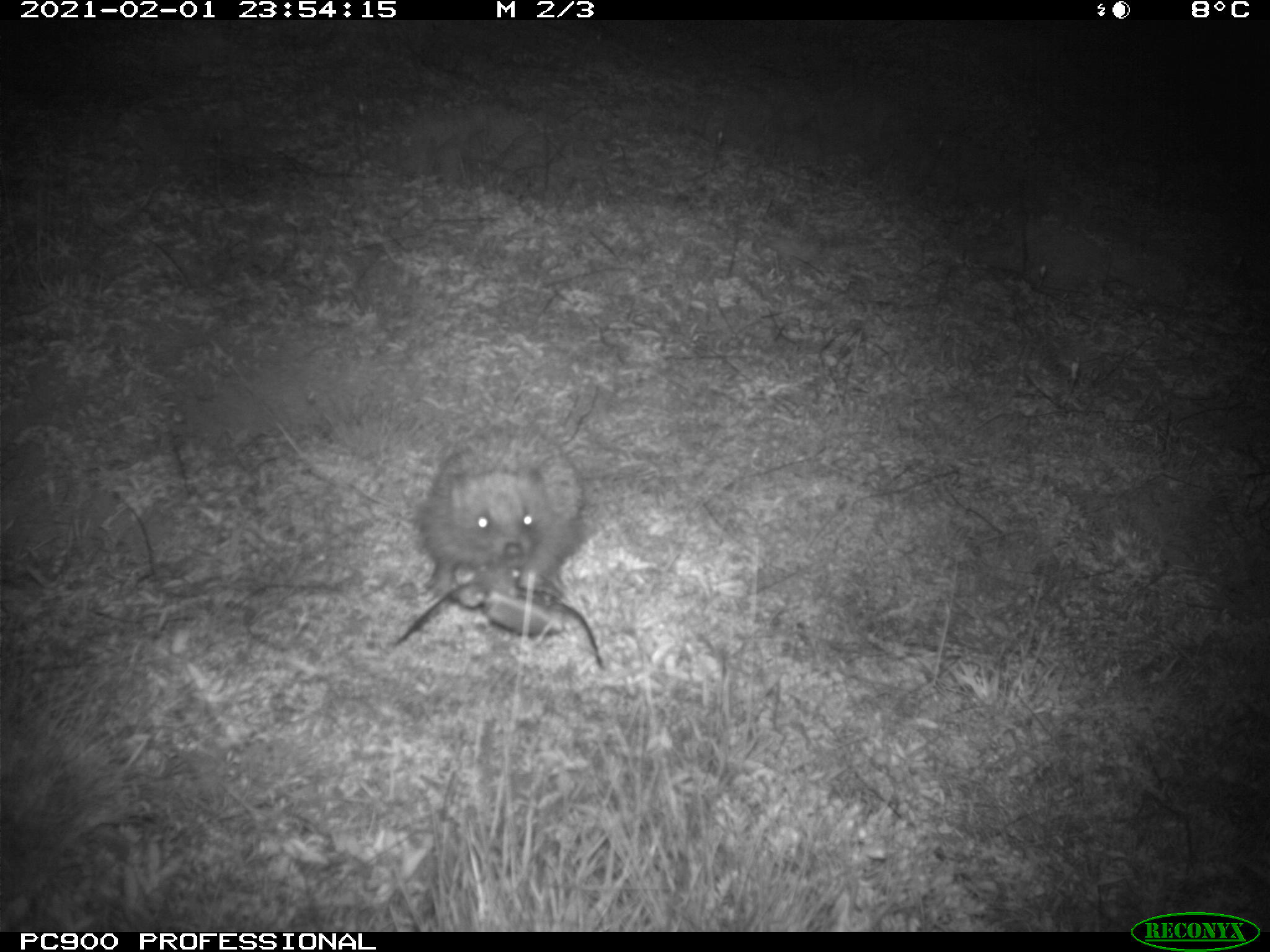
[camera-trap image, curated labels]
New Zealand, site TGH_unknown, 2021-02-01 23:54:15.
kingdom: Animalia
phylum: Chordata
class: Mammalia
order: Eulipotyphla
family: Erinaceidae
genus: Erinaceus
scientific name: Erinaceus europaeus europaeus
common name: european hedgehog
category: hedgehog